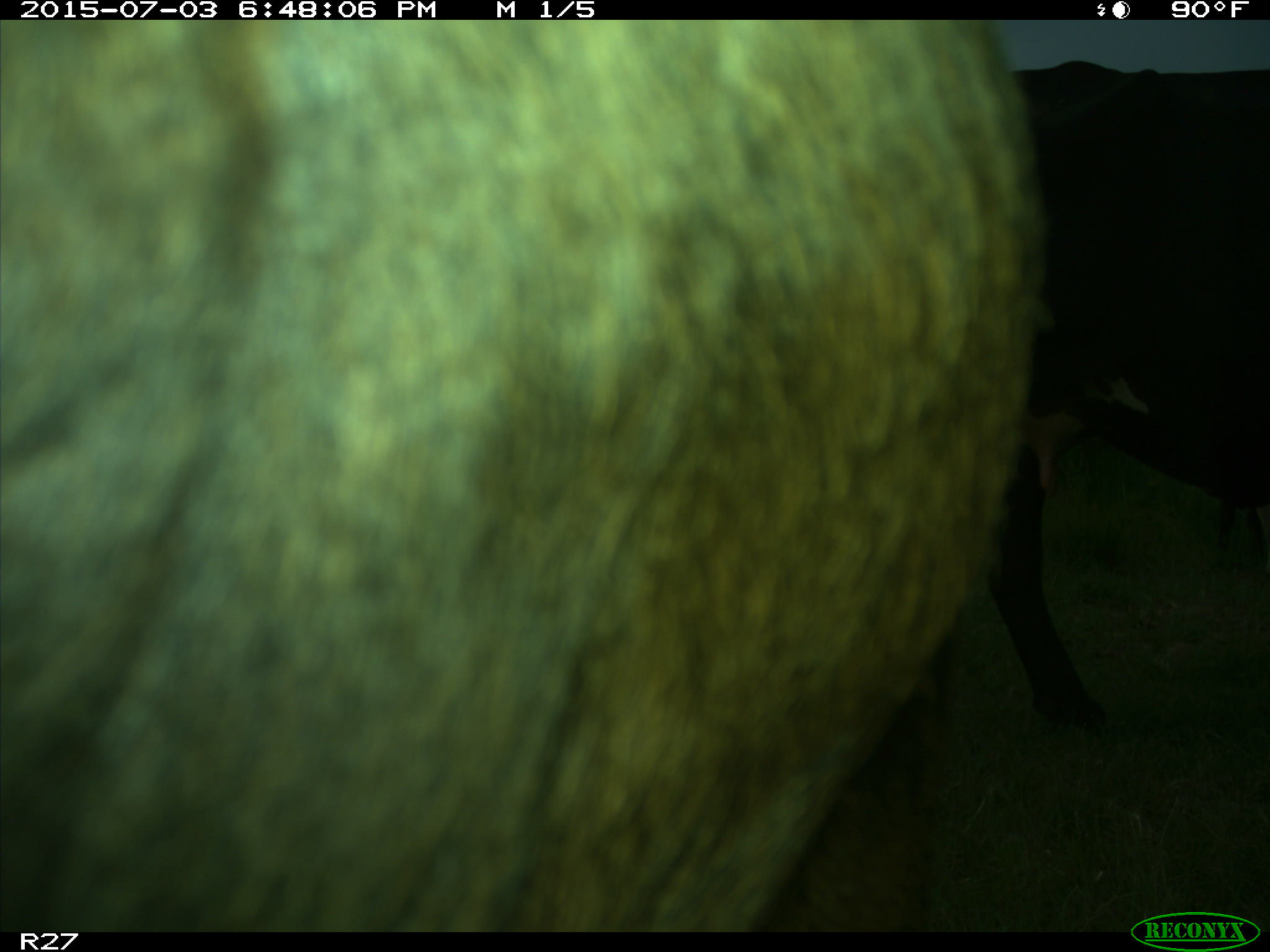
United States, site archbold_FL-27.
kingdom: Animalia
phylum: Chordata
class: Mammalia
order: Artiodactyla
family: Bovidae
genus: Bos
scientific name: Bos taurus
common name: domestic cow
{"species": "Bos taurus (domestic cow)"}